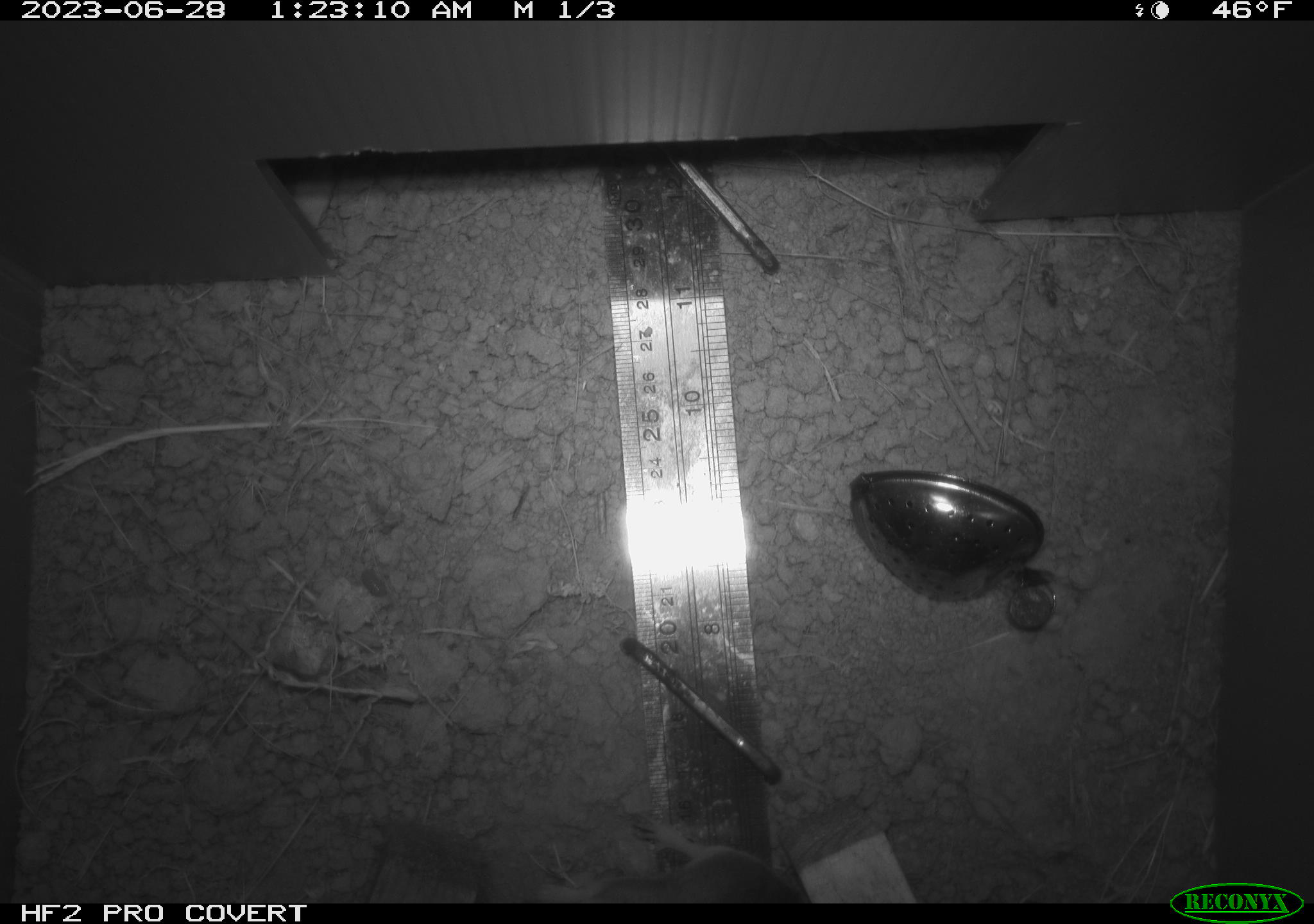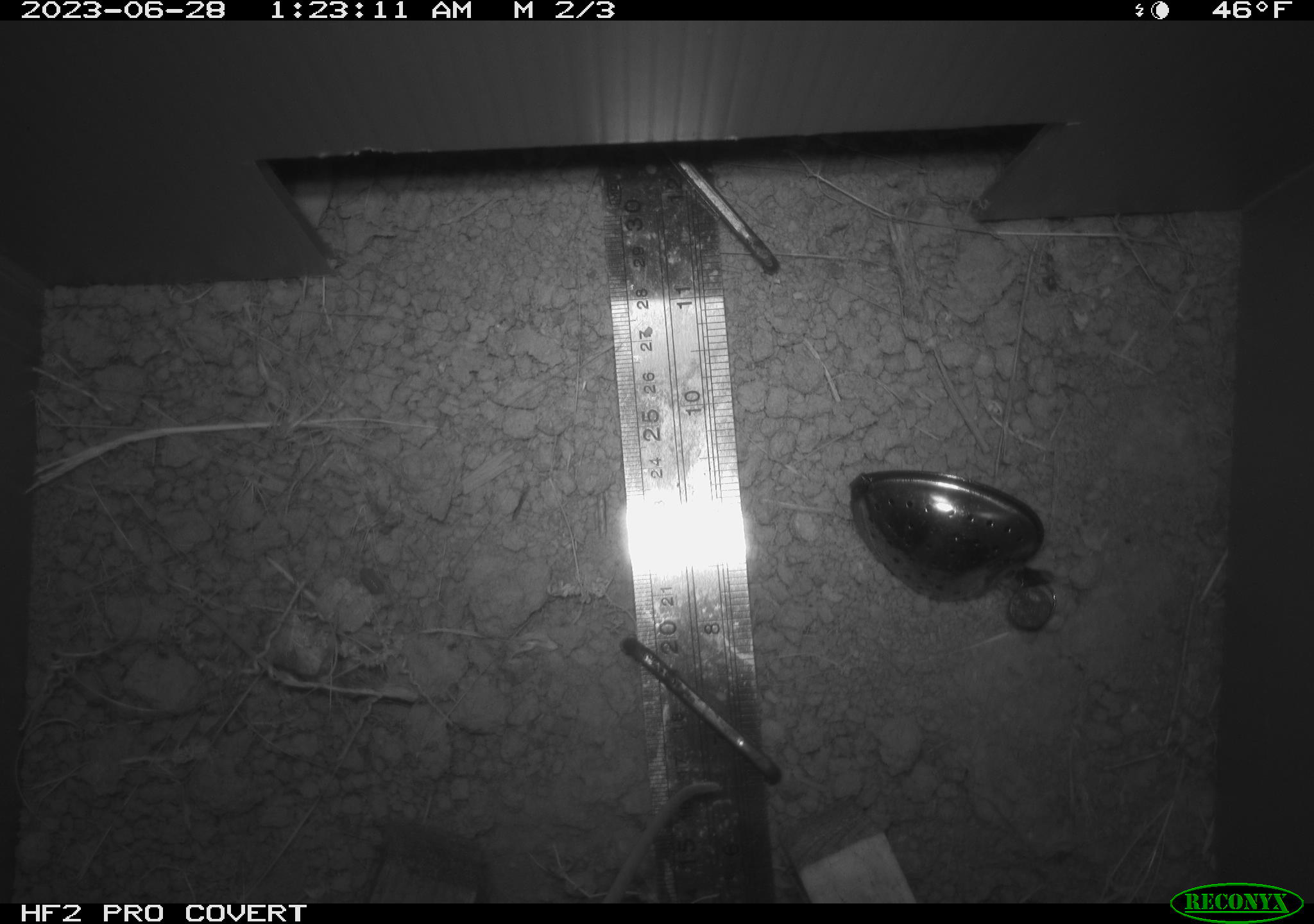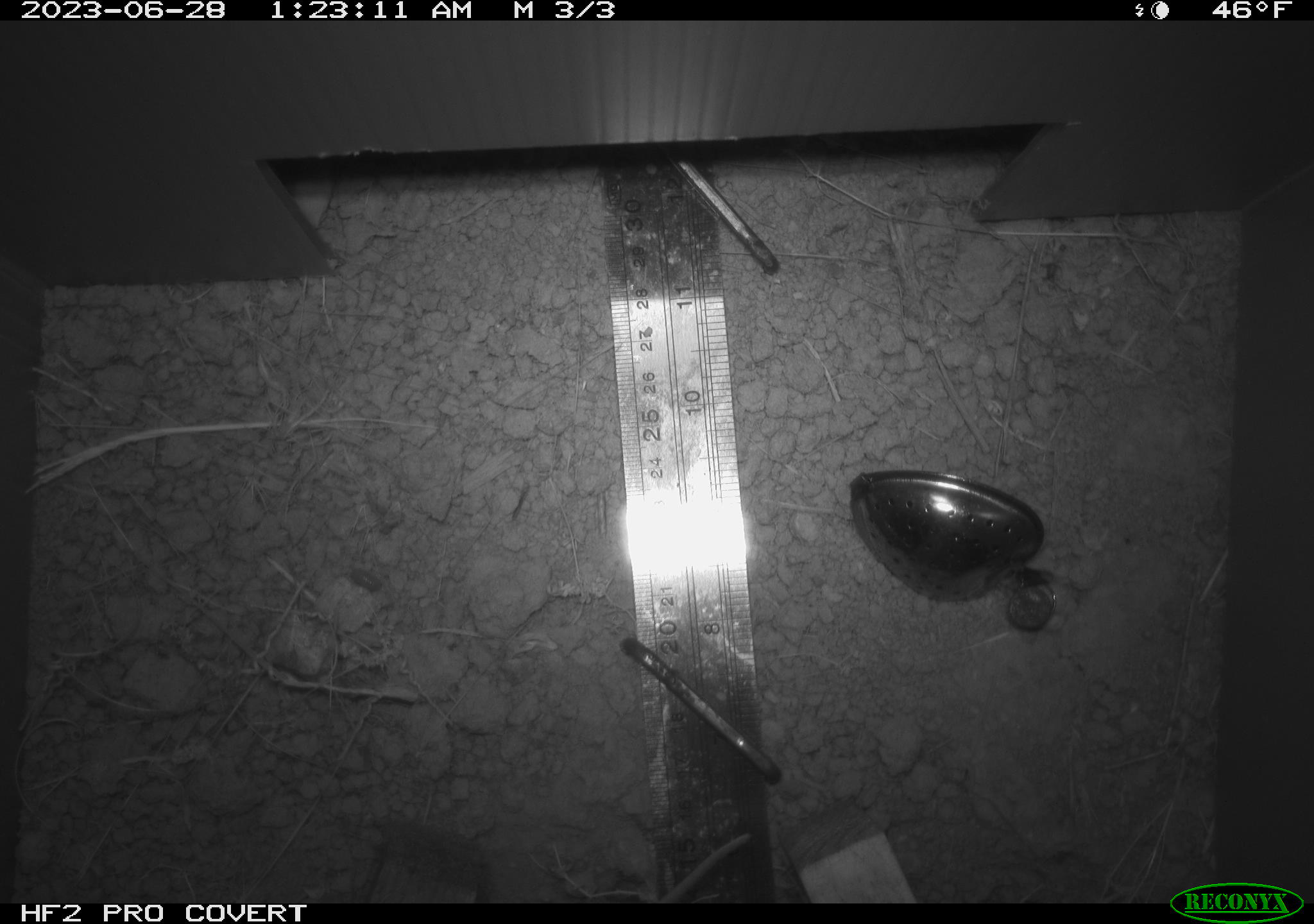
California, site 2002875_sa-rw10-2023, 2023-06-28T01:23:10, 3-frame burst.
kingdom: Animalia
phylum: Chordata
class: Mammalia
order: Rodentia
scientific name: Rodentia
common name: rodent